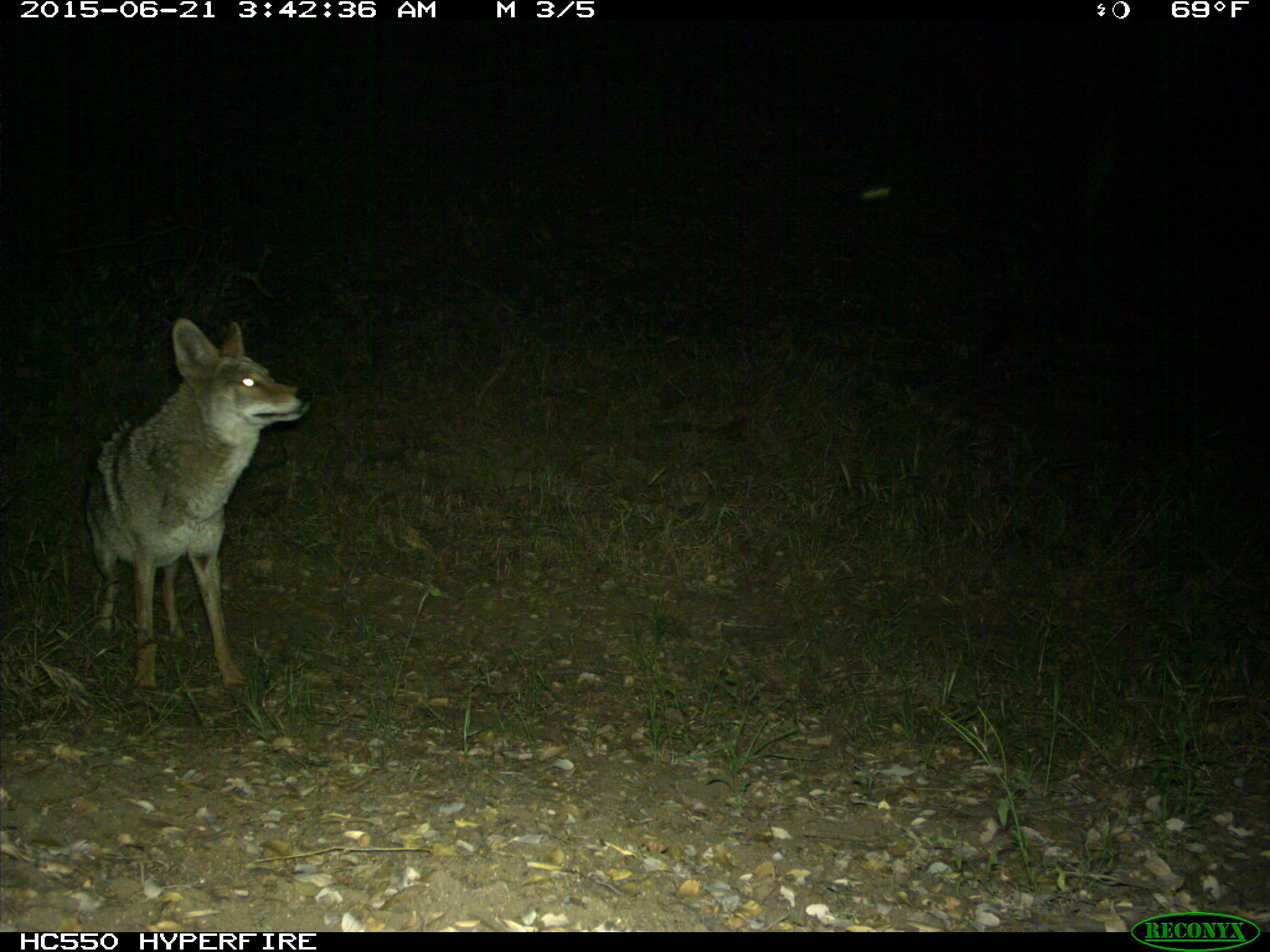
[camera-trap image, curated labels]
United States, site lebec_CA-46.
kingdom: Animalia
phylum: Chordata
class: Mammalia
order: Carnivora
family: Canidae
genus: Canis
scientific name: Canis latrans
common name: coyote